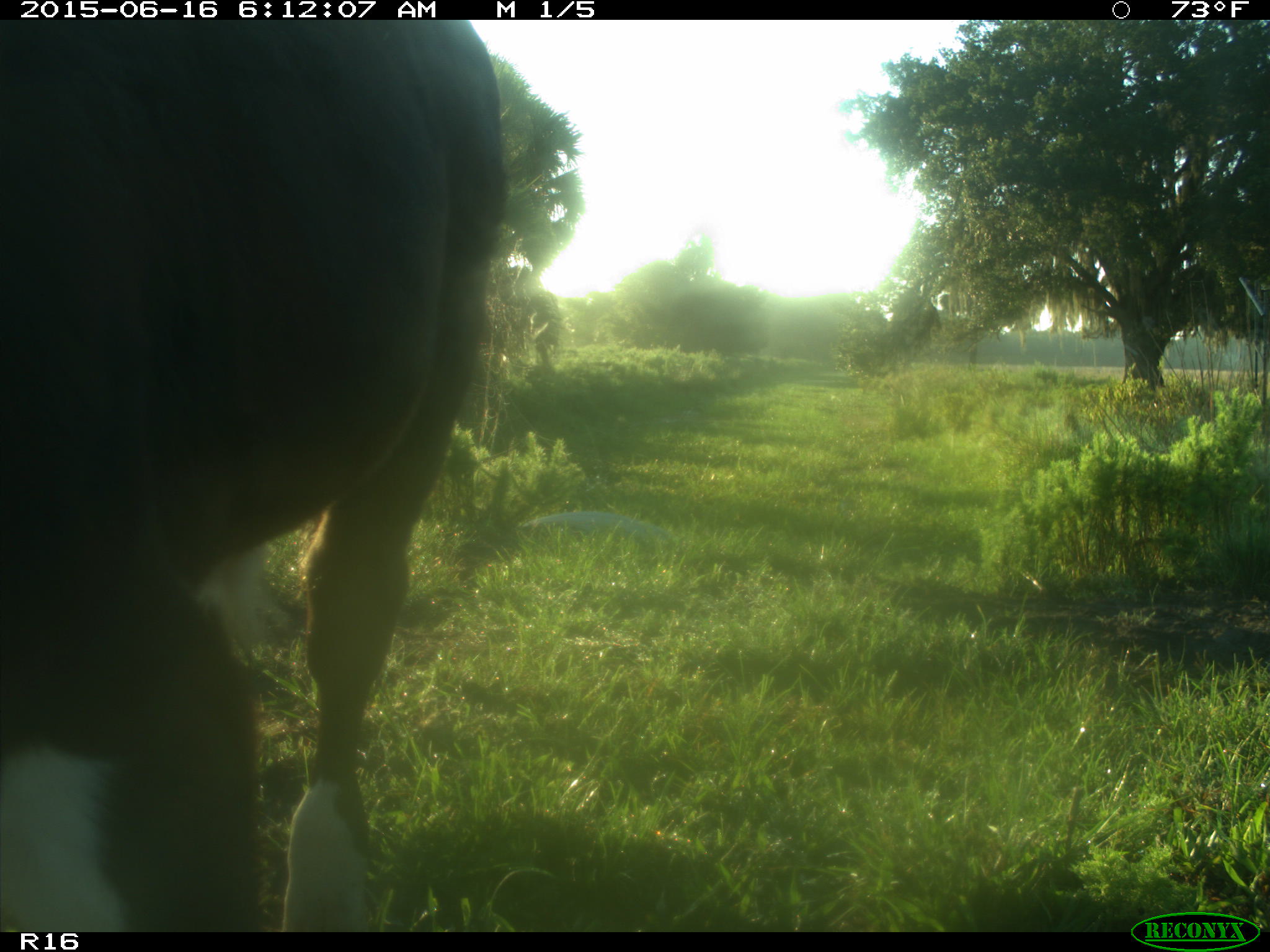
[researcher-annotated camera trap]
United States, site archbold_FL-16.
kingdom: Animalia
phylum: Chordata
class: Mammalia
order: Artiodactyla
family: Bovidae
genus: Bos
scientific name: Bos taurus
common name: domestic cow